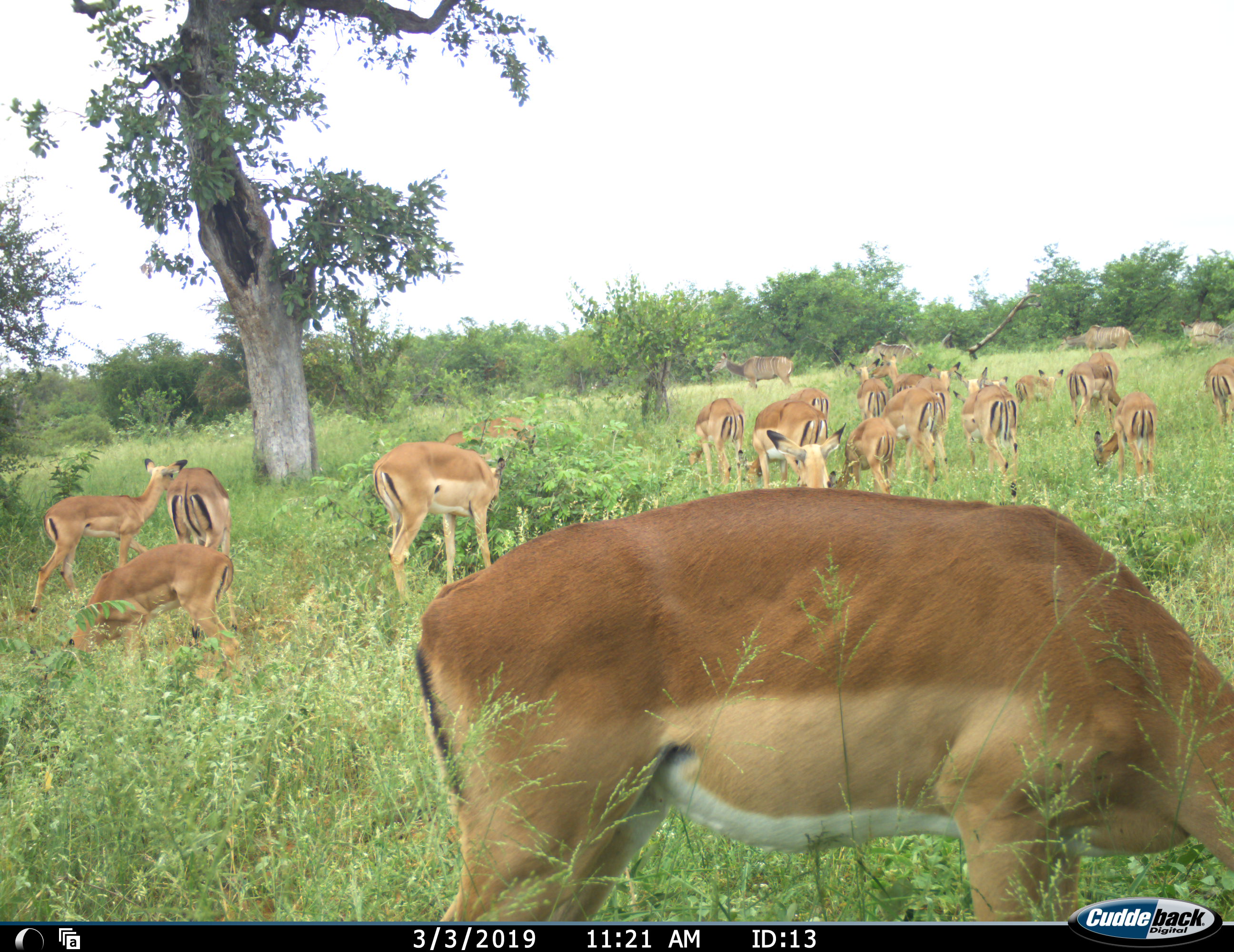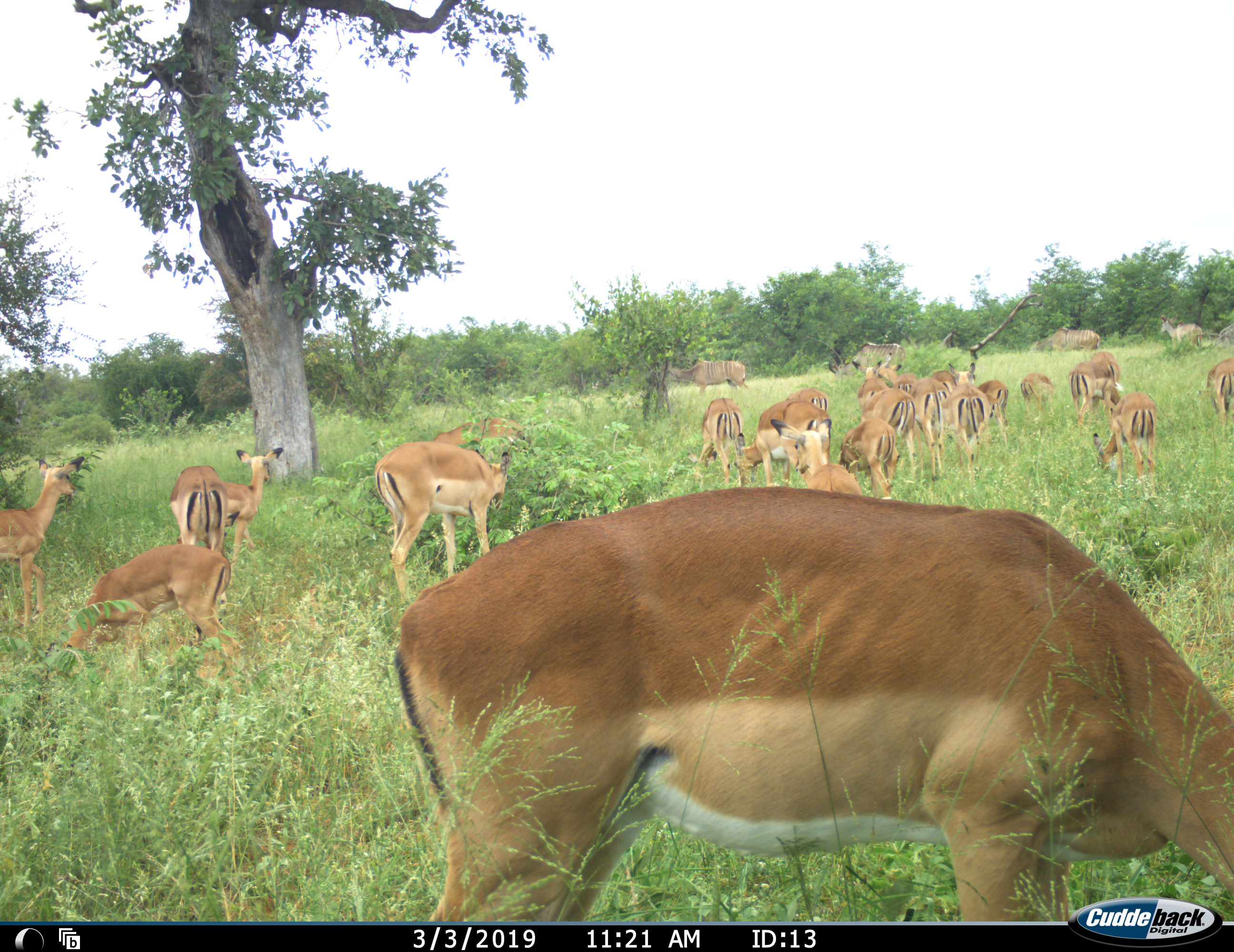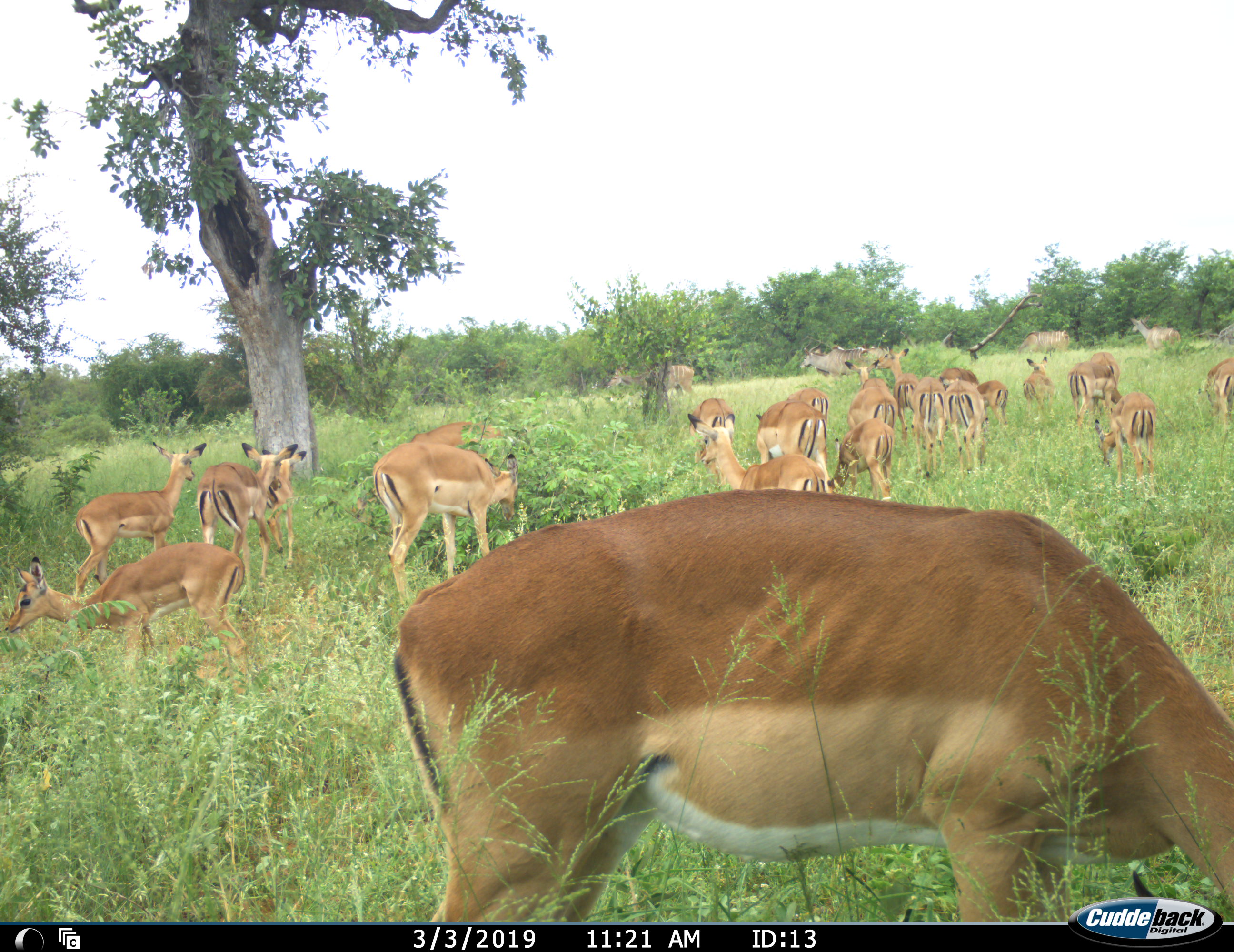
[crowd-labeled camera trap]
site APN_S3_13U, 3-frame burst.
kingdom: Animalia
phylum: Chordata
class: Mammalia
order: Artiodactyla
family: Bovidae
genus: Aepyceros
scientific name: Aepyceros melampus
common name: impala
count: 11-50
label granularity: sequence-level